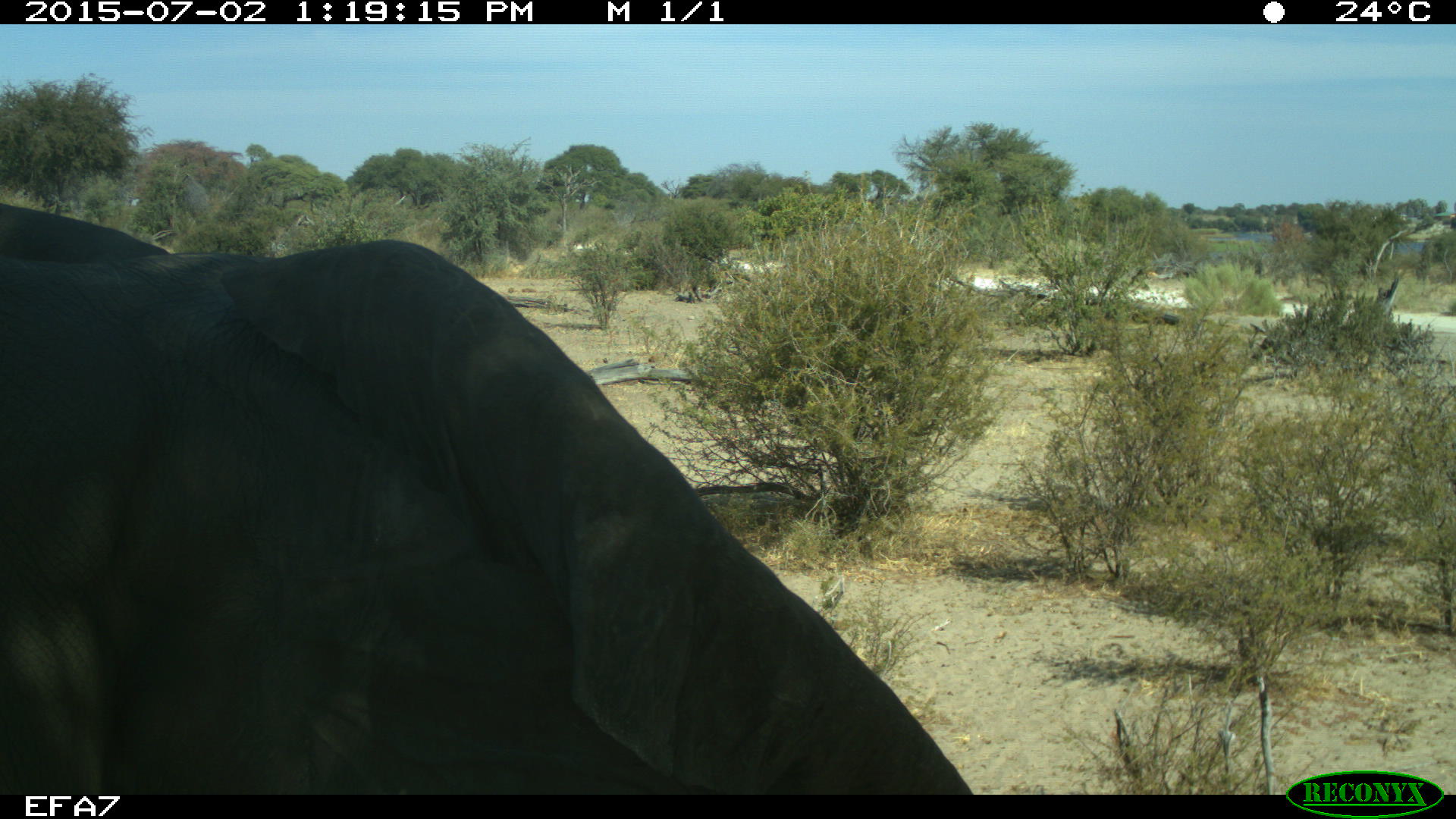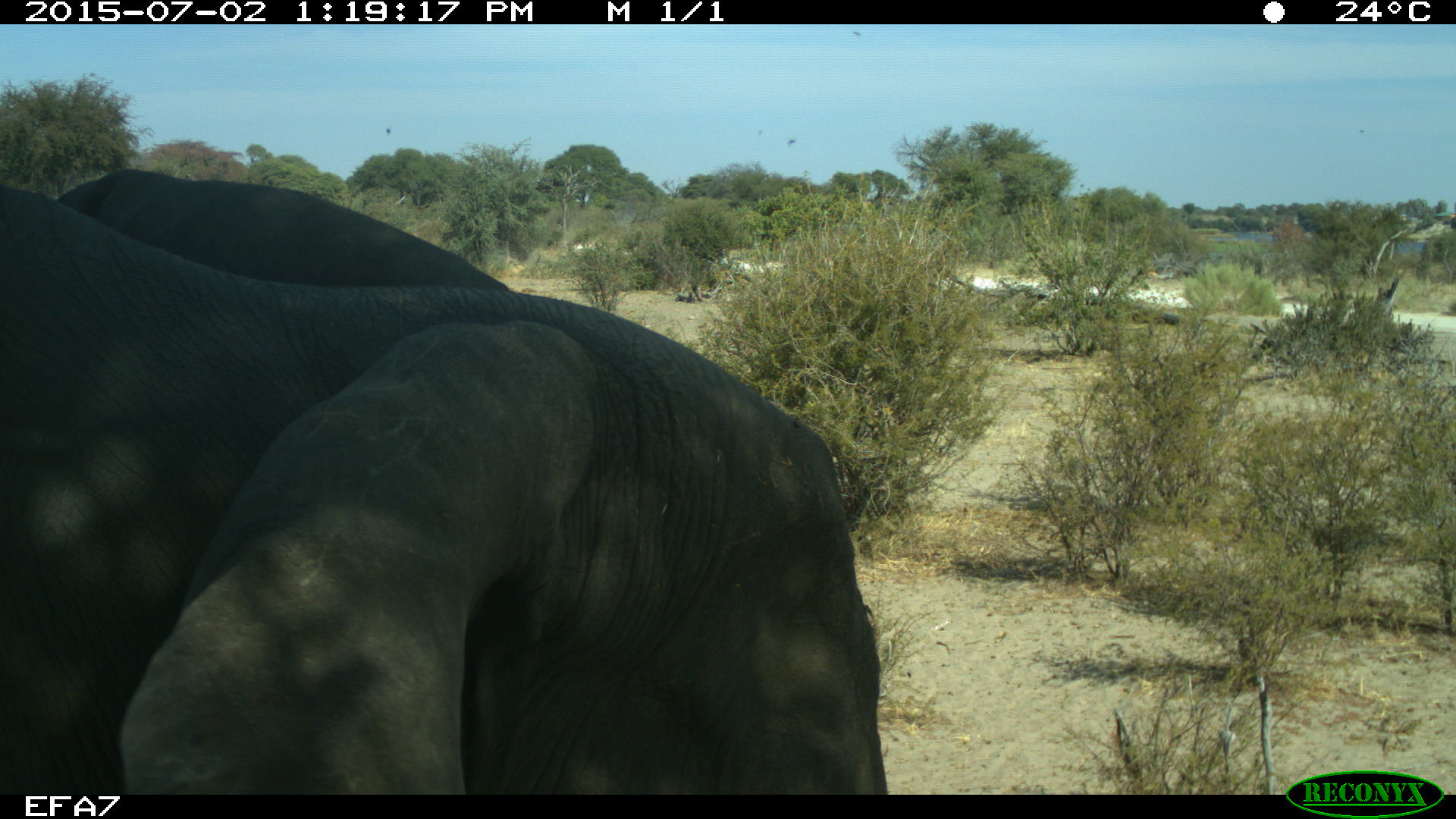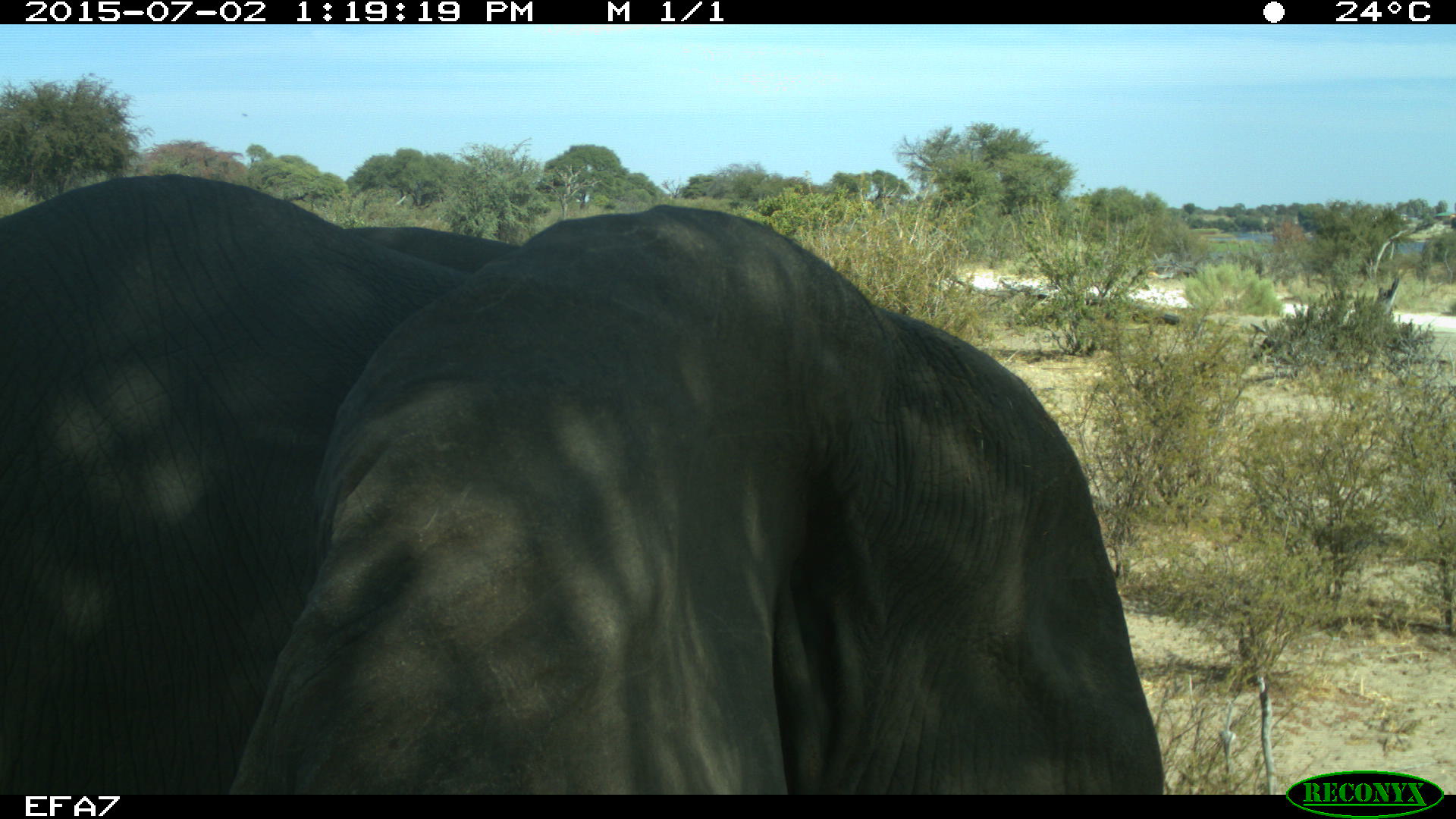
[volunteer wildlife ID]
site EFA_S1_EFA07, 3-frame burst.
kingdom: Animalia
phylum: Chordata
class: Mammalia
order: Proboscidea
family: Elephantidae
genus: Loxodonta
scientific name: Loxodonta africana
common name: african bush elephant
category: elephant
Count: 1.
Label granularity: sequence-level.